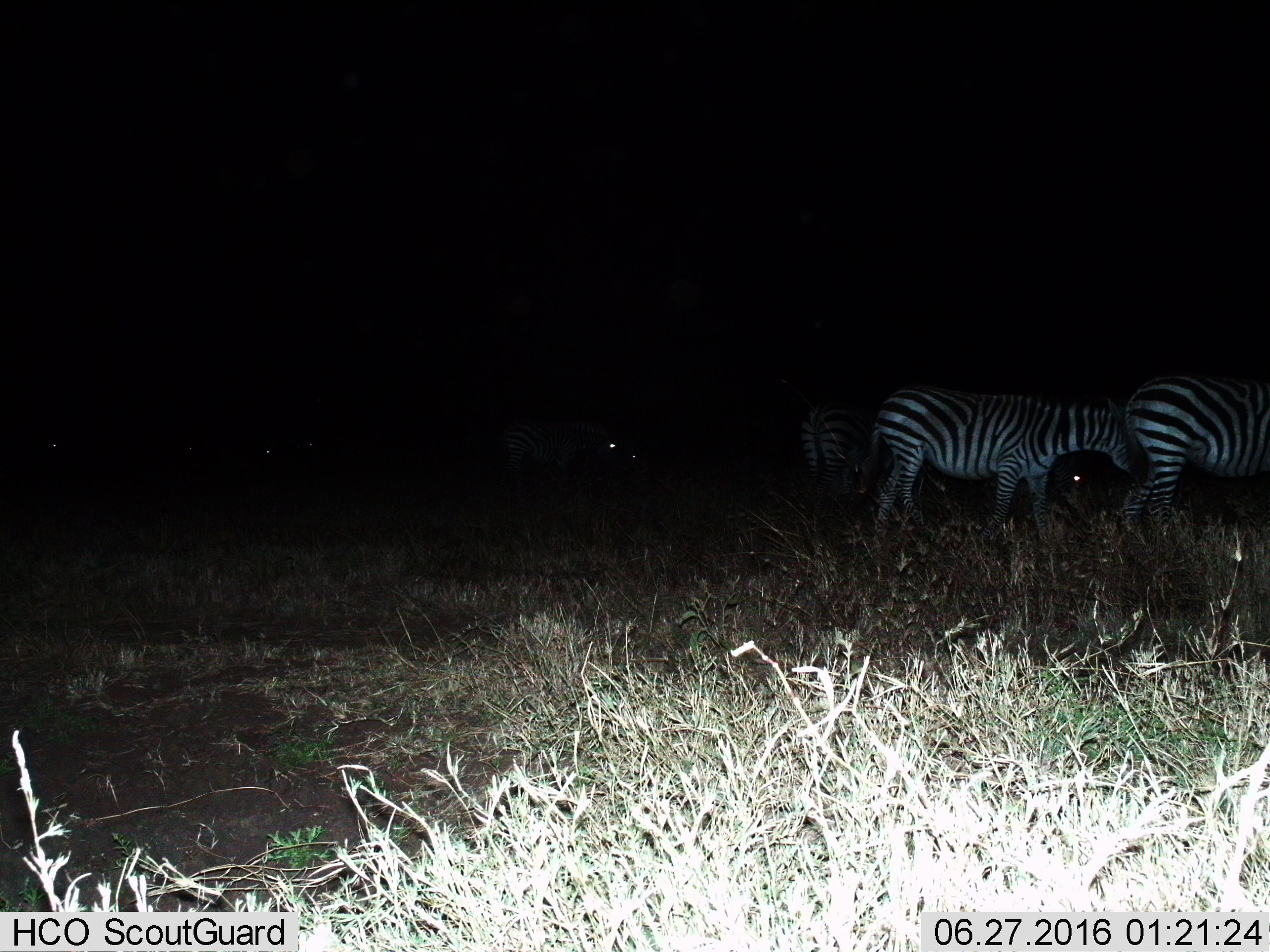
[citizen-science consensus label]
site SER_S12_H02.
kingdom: Animalia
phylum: Chordata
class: Mammalia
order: Perissodactyla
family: Equidae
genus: Equus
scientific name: Equus quagga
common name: plains zebra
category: zebraplains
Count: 3.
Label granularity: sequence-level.